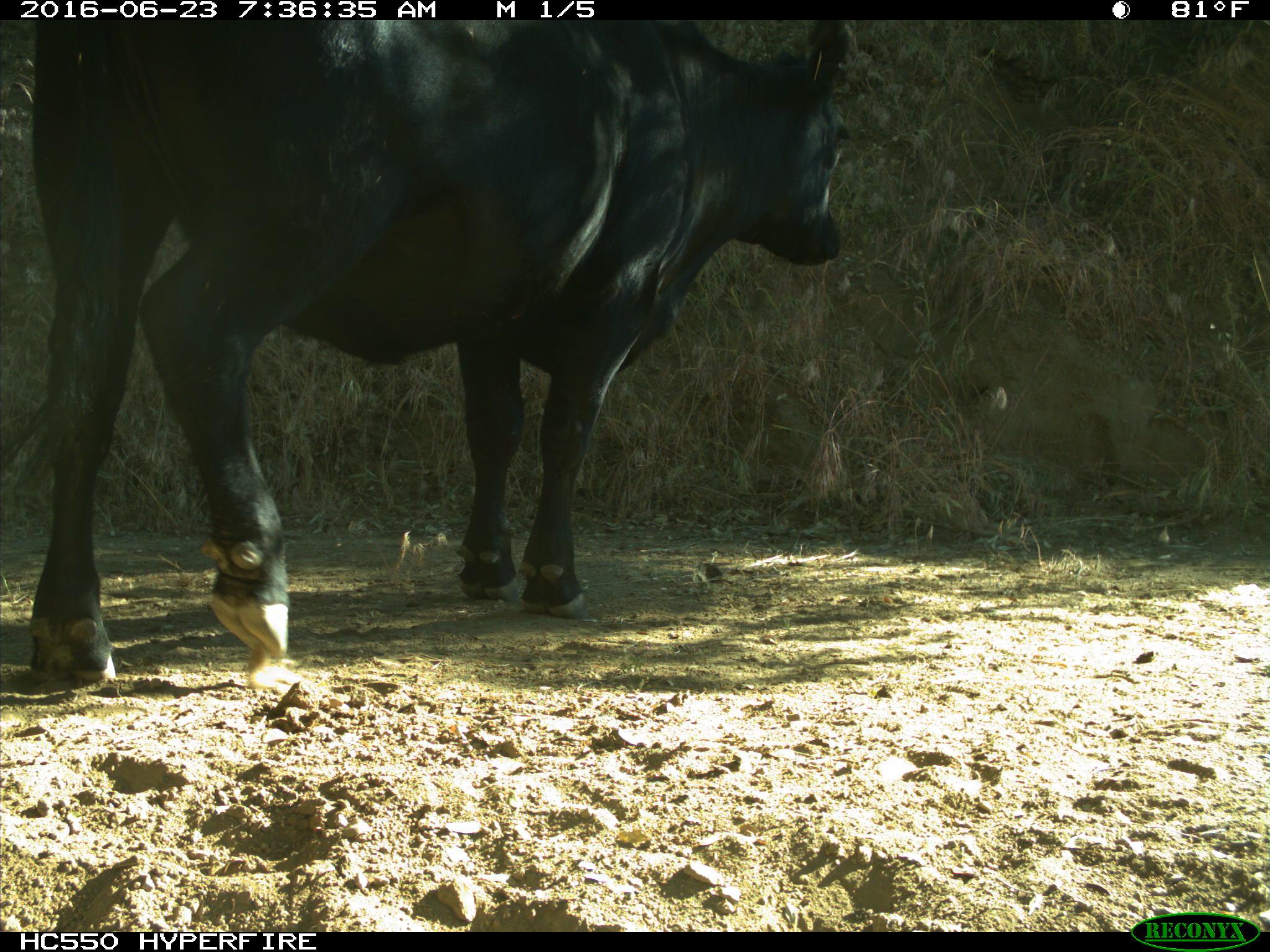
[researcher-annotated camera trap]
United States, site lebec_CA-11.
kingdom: Animalia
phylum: Chordata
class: Mammalia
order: Artiodactyla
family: Bovidae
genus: Bos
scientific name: Bos taurus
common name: domestic cow